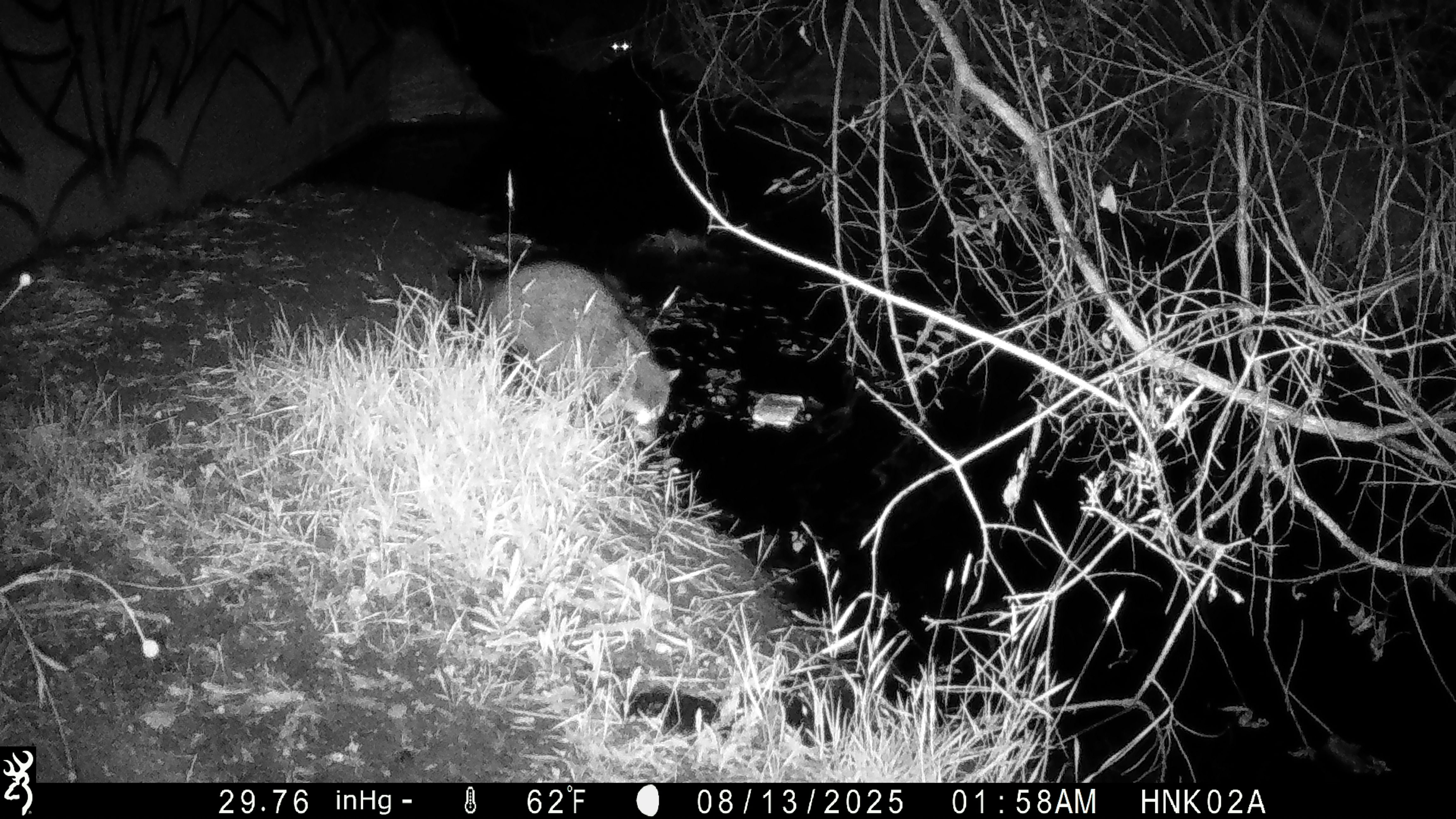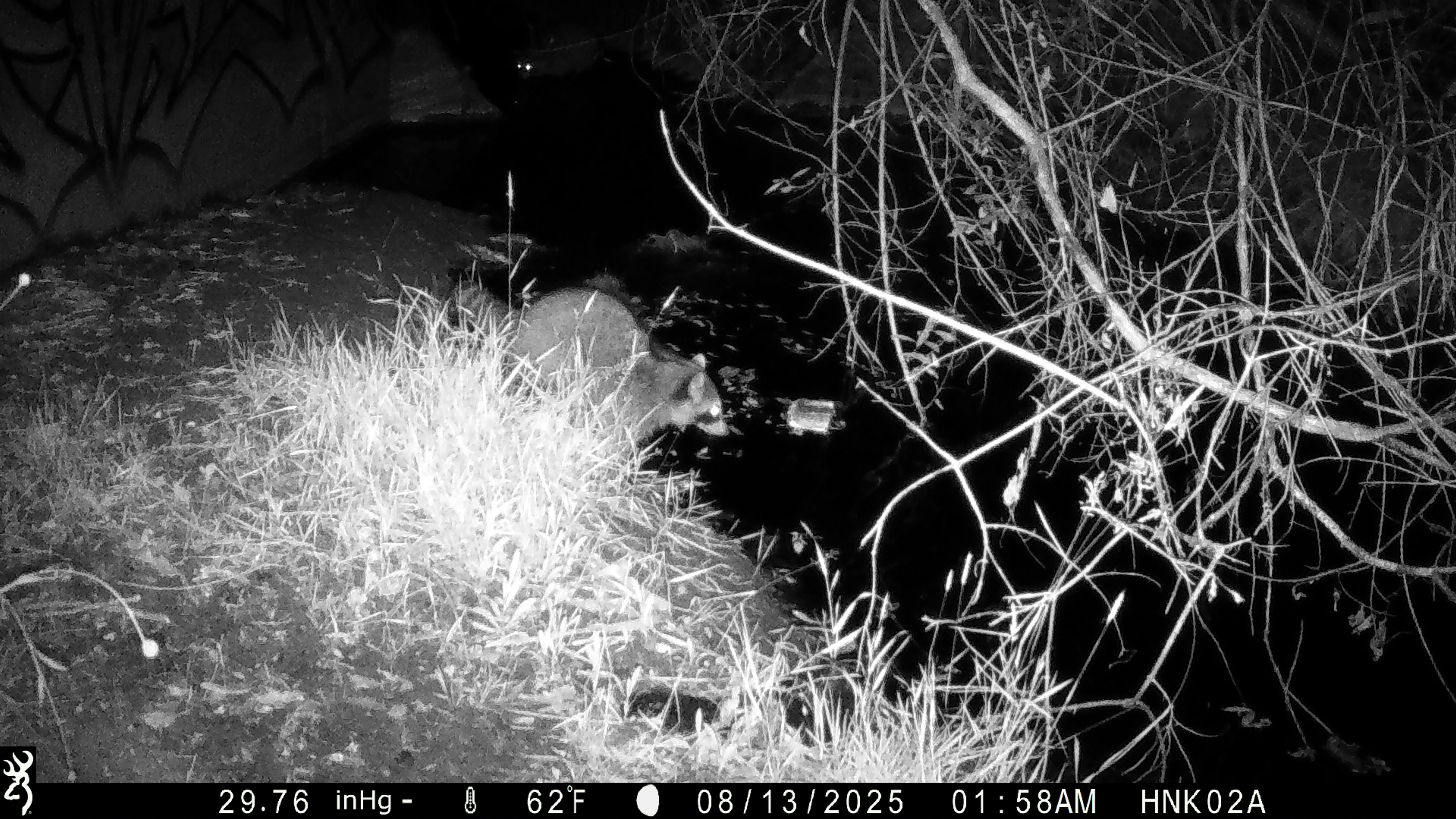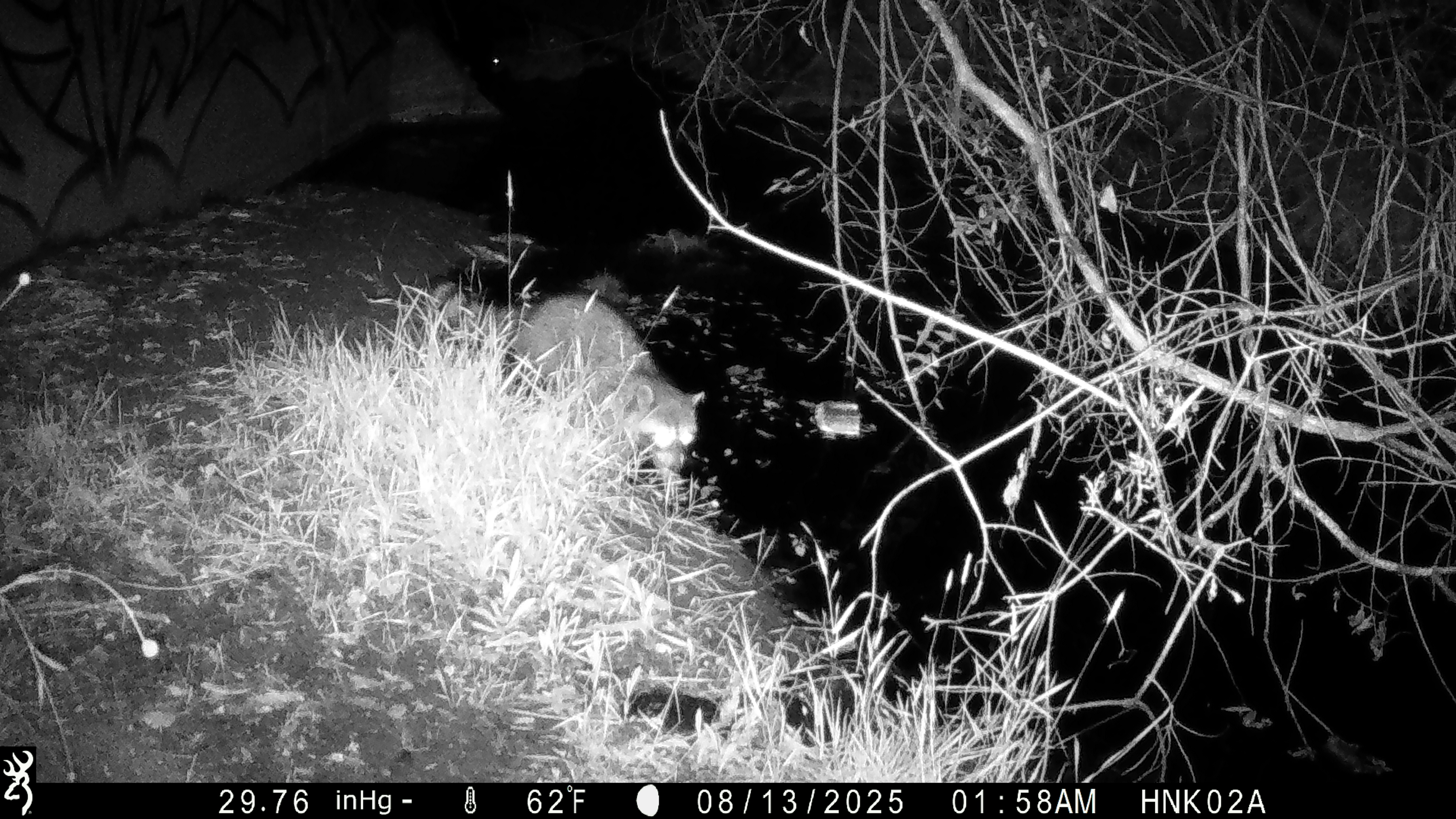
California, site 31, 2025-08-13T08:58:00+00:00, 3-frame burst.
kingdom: Animalia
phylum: Chordata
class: Mammalia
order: Carnivora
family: Procyonidae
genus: Procyon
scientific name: Procyon lotor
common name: raccoon